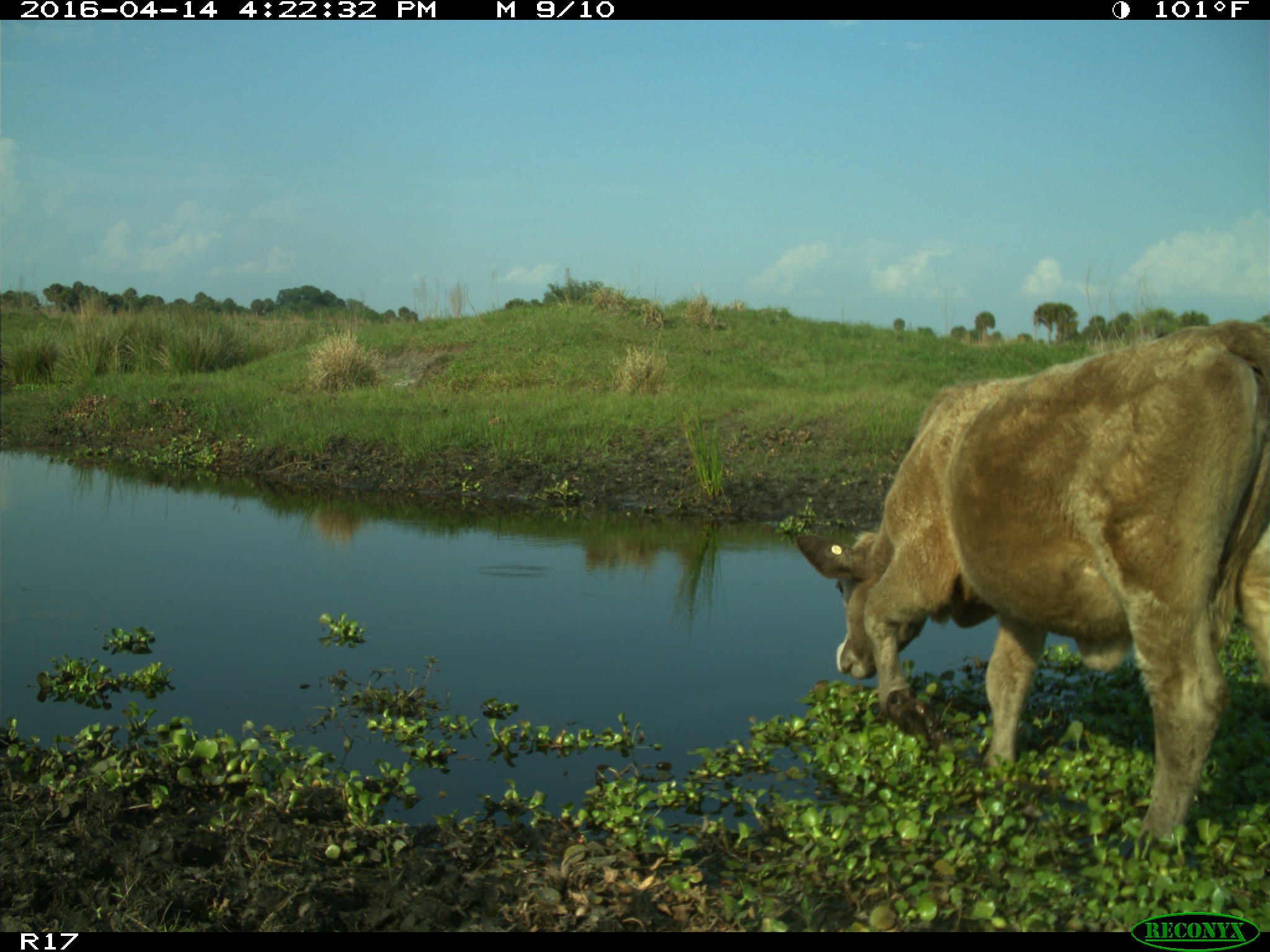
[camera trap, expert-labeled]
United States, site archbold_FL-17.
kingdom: Animalia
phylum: Chordata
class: Mammalia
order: Artiodactyla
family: Bovidae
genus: Bos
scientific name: Bos taurus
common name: domestic cow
Bos taurus (domestic cow).